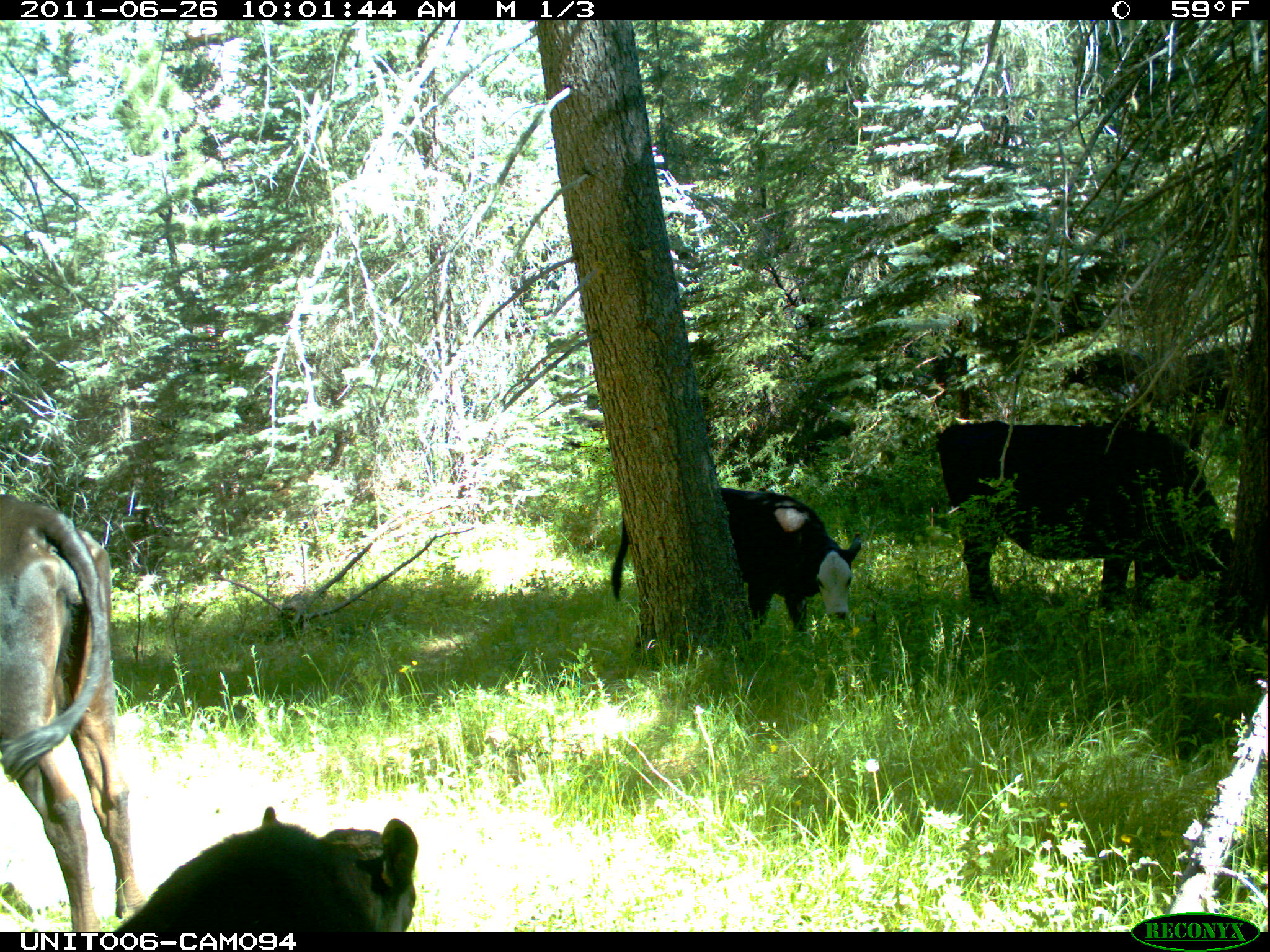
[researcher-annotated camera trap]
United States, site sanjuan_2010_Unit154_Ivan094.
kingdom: Animalia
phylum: Chordata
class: Mammalia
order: Artiodactyla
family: Bovidae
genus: Bos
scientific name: Bos taurus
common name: domestic cow